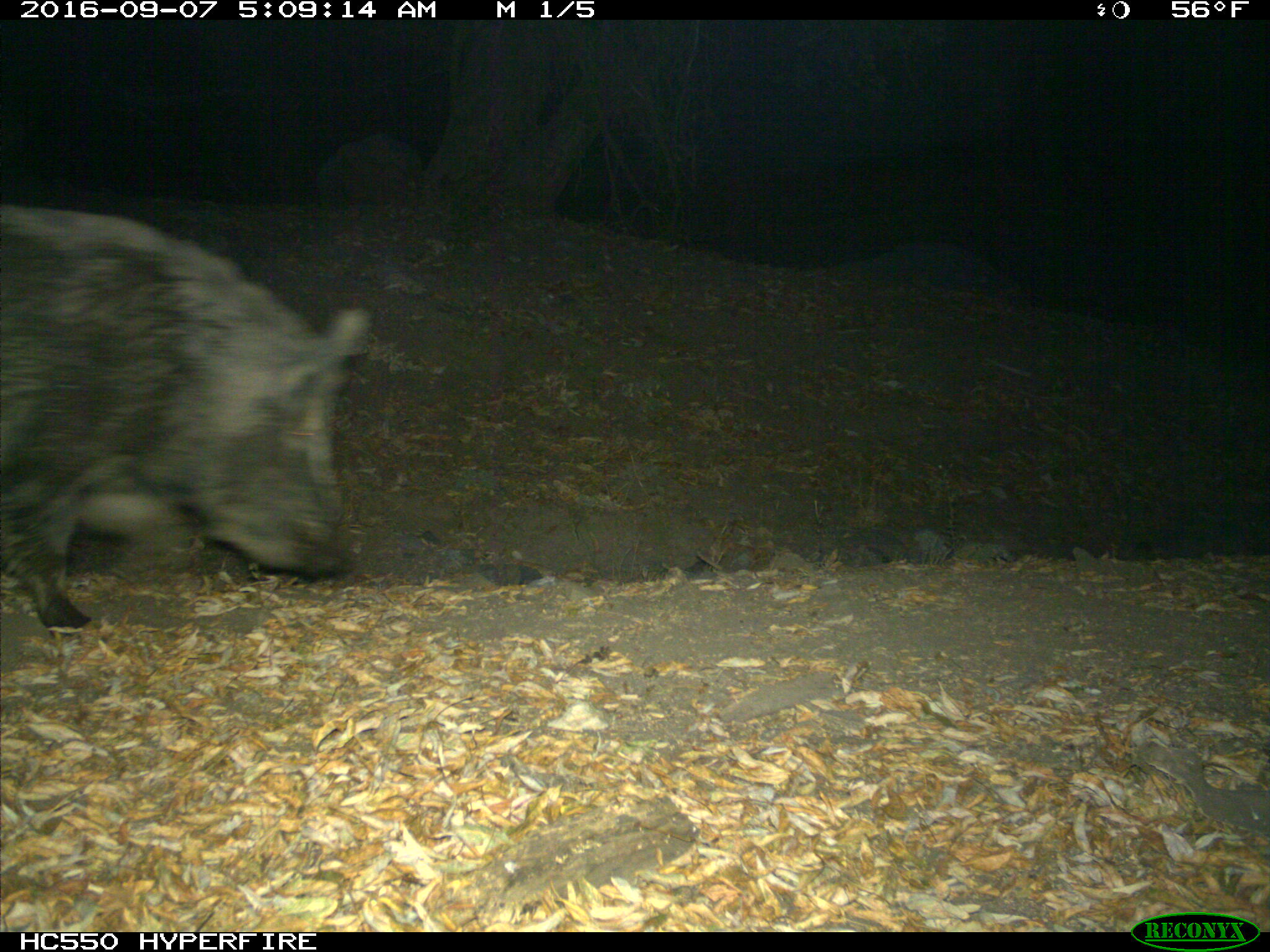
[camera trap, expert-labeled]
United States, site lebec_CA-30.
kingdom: Animalia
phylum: Chordata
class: Mammalia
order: Artiodactyla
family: Suidae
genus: Sus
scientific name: Sus scrofa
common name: wild boar